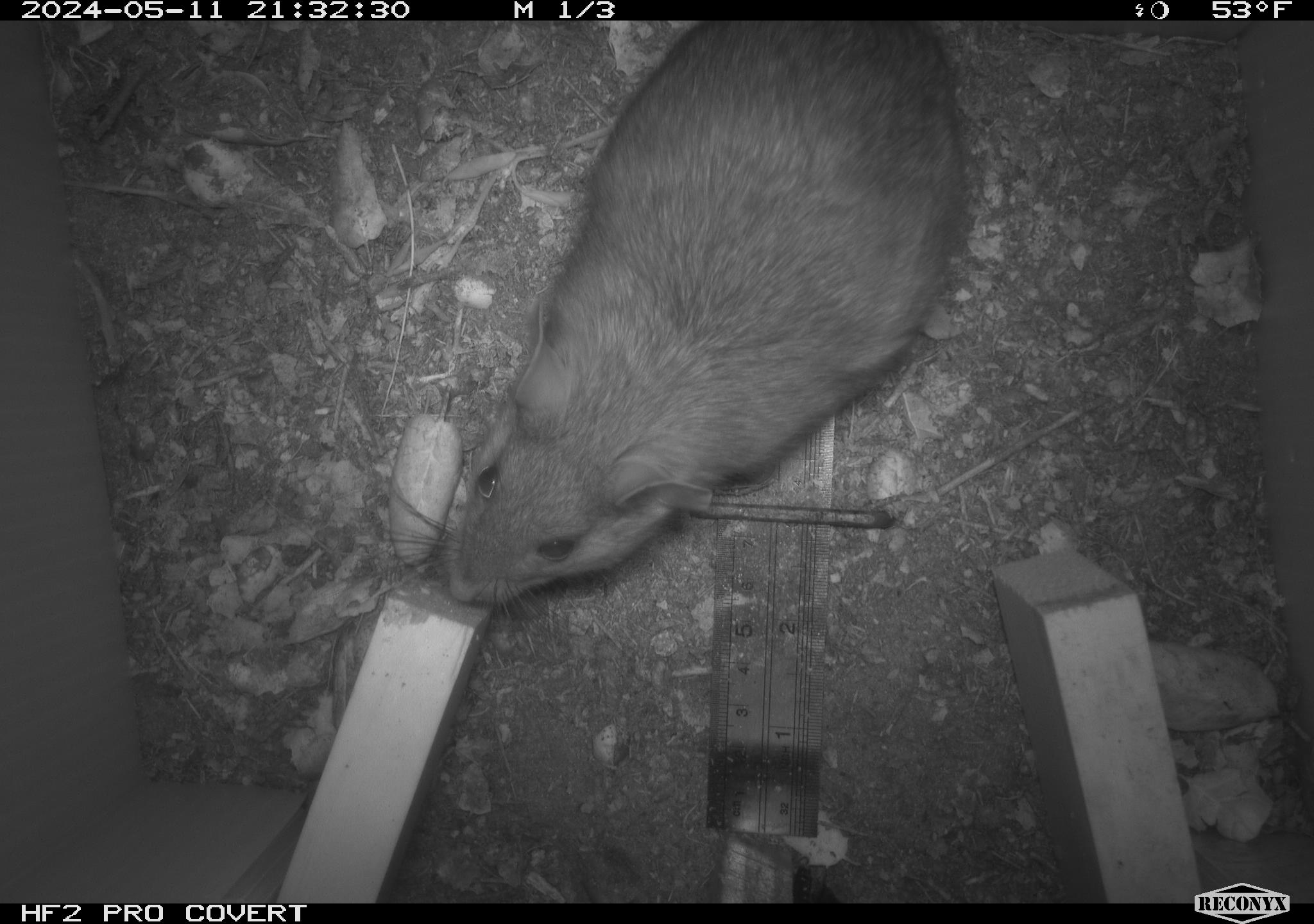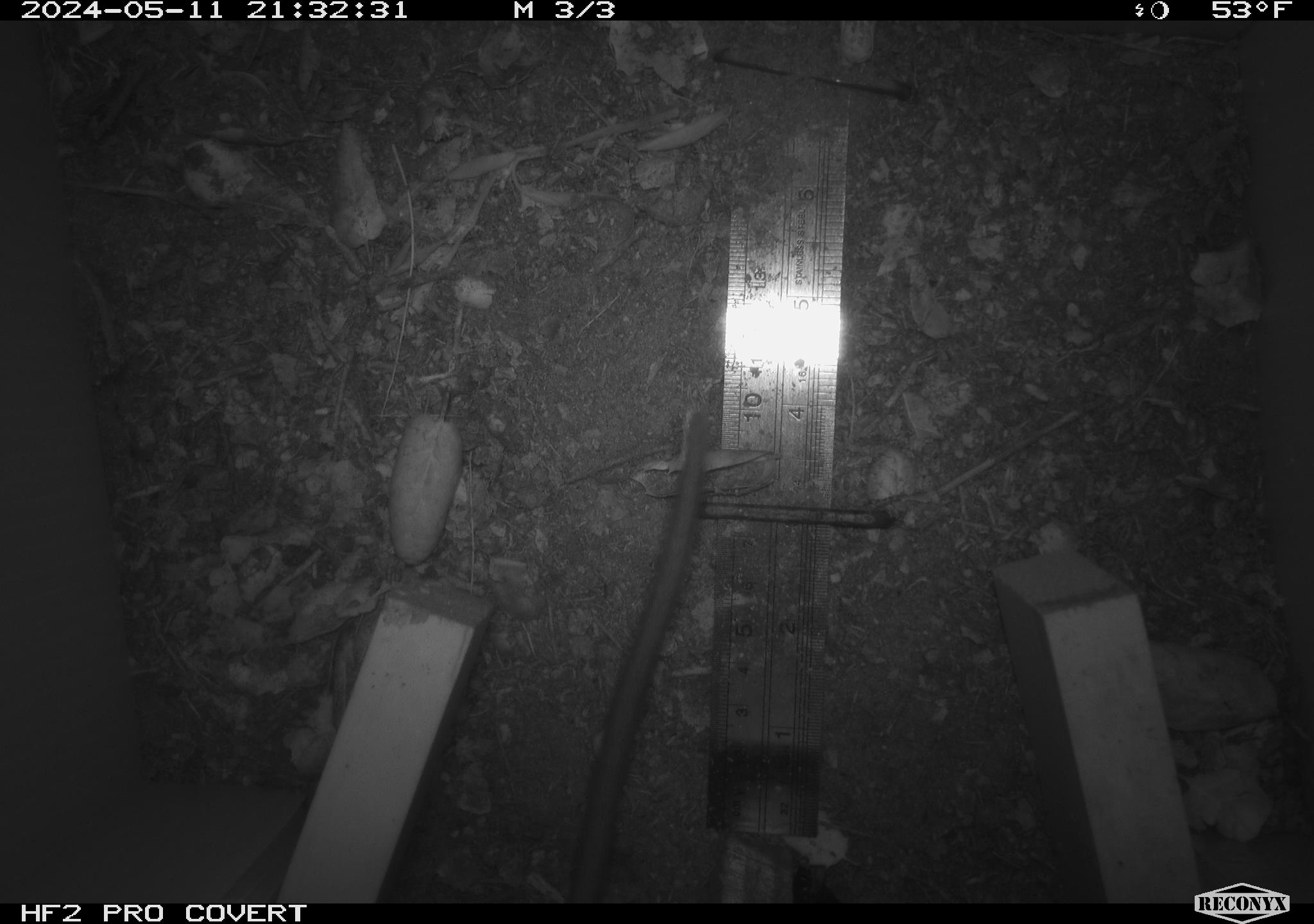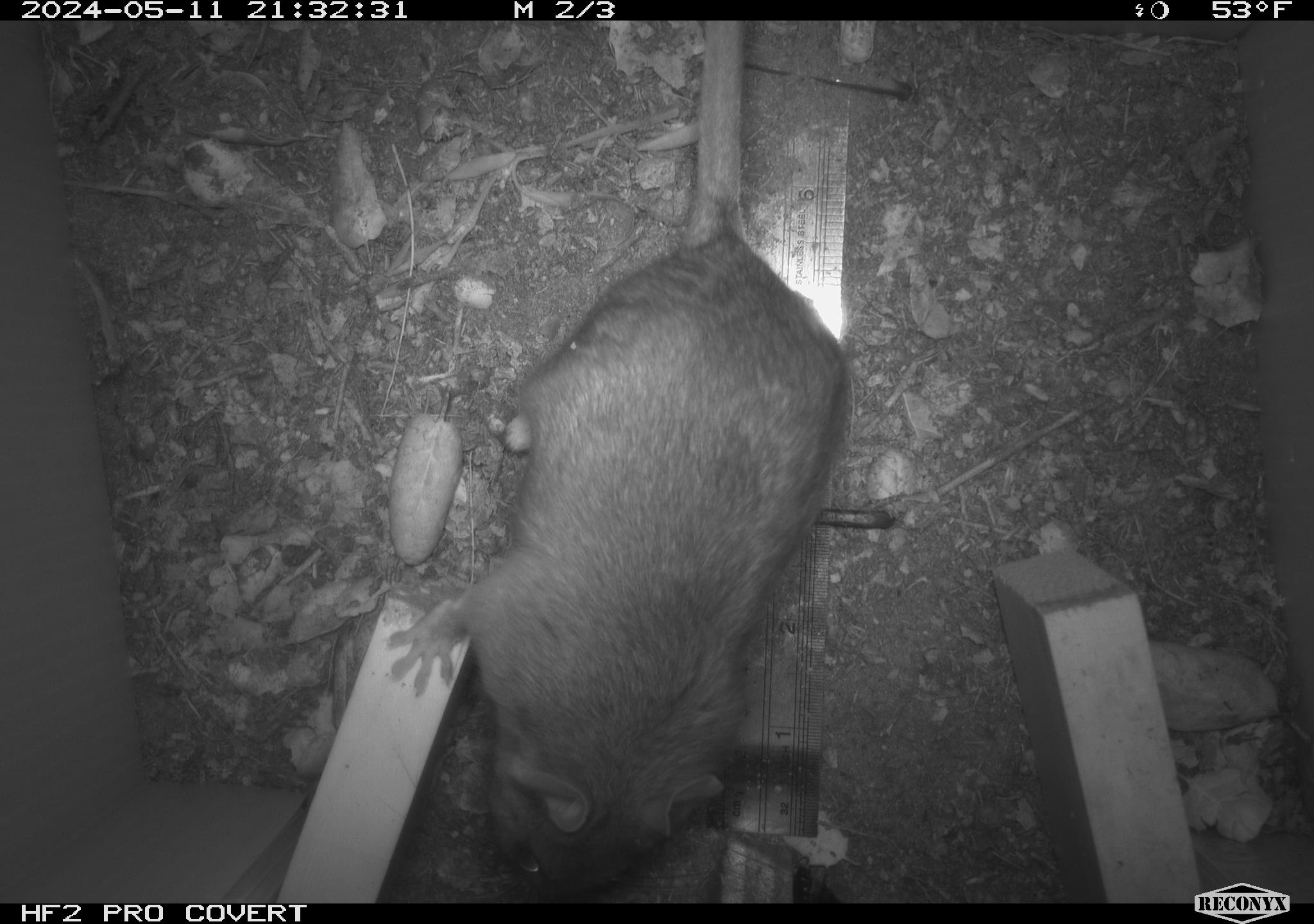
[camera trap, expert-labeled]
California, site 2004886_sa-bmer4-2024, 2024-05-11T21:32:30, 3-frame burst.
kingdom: Animalia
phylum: Chordata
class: Mammalia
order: Rodentia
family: Muridae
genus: Rattus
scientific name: Rattus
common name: rat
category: rattus species